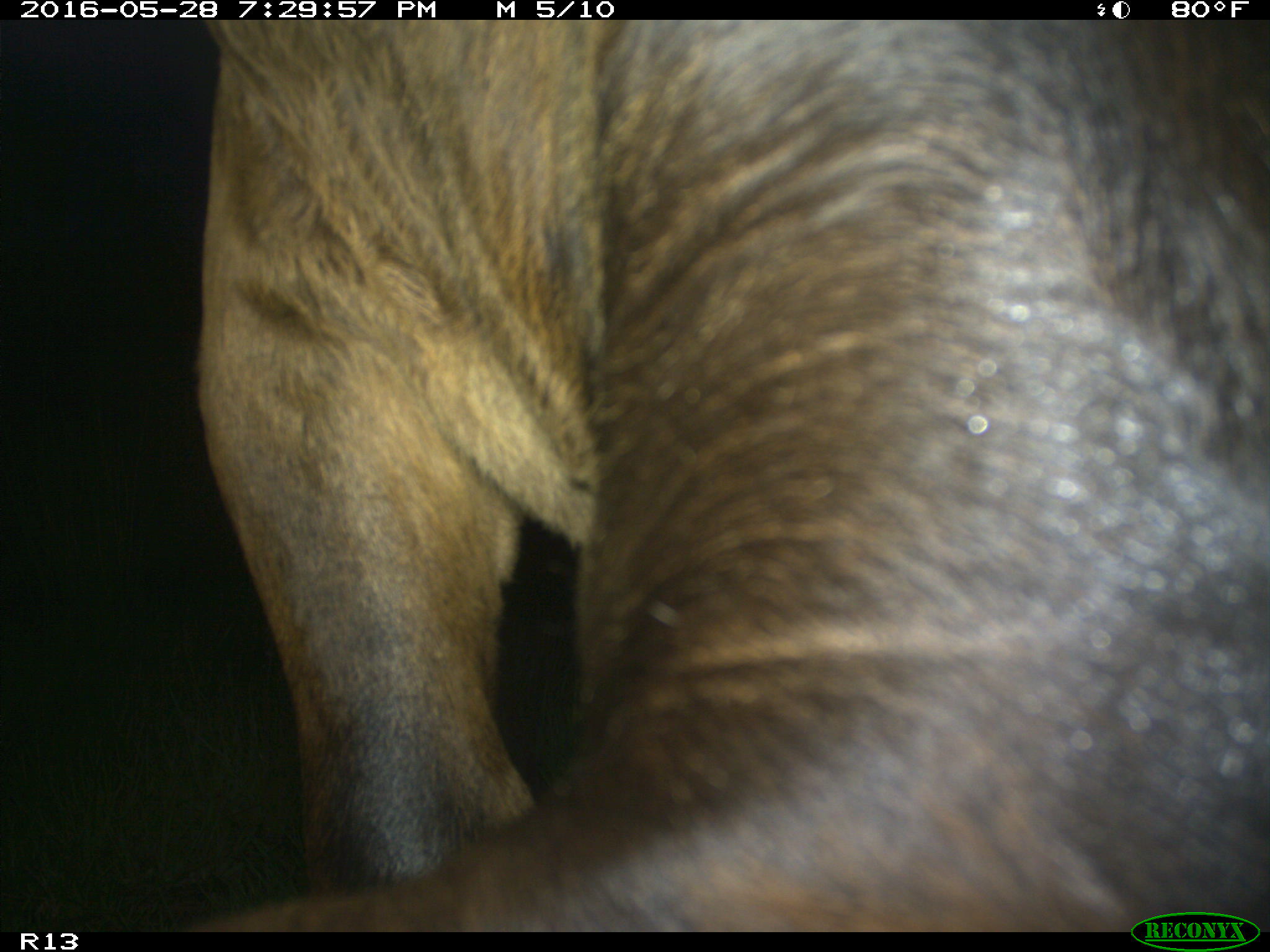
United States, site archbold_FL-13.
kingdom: Animalia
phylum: Chordata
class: Mammalia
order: Artiodactyla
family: Bovidae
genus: Bos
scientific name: Bos taurus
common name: domestic cow